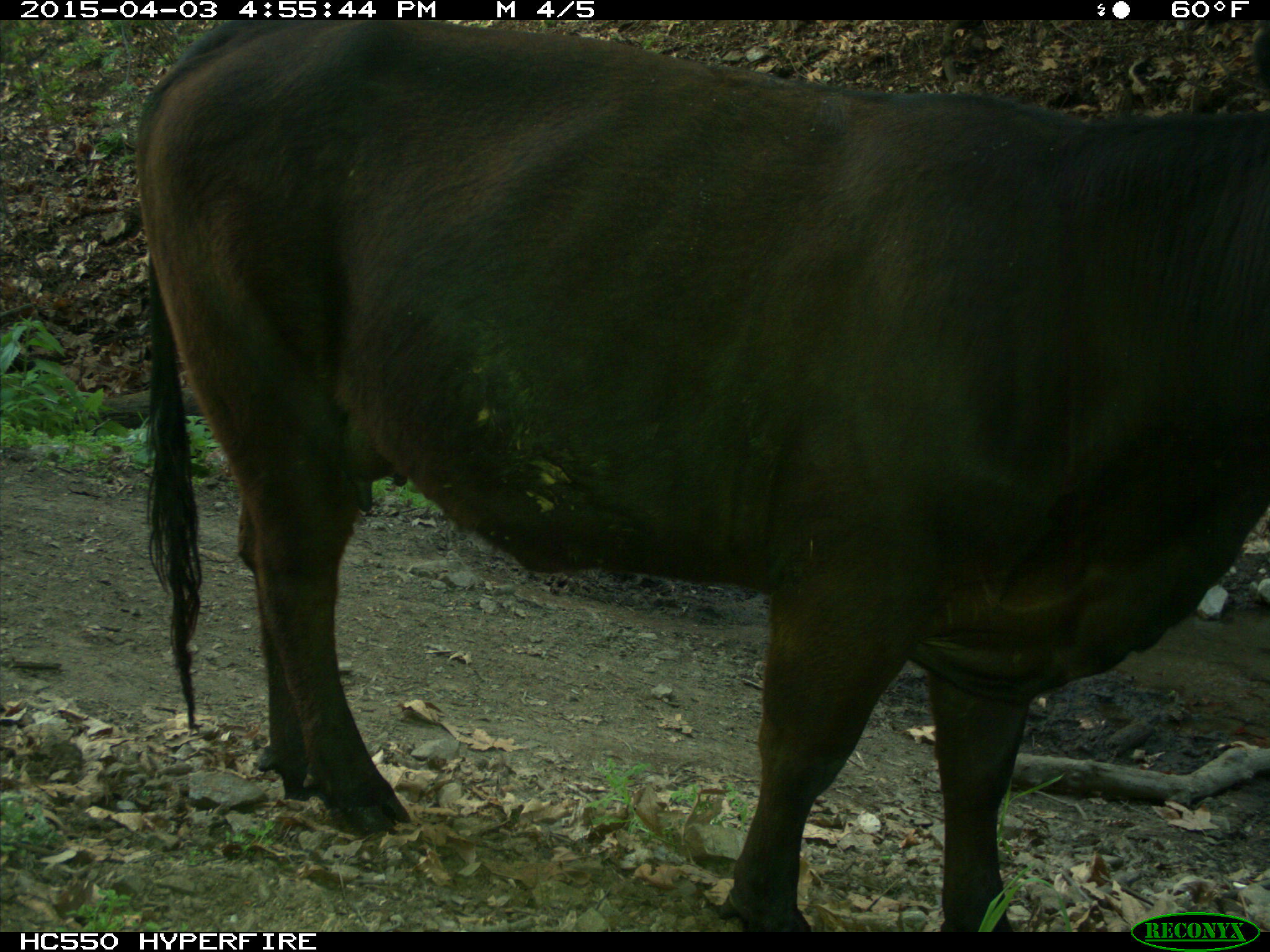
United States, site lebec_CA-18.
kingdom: Animalia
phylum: Chordata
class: Mammalia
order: Artiodactyla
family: Bovidae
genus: Bos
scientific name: Bos taurus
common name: domestic cow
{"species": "Bos taurus (domestic cow)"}